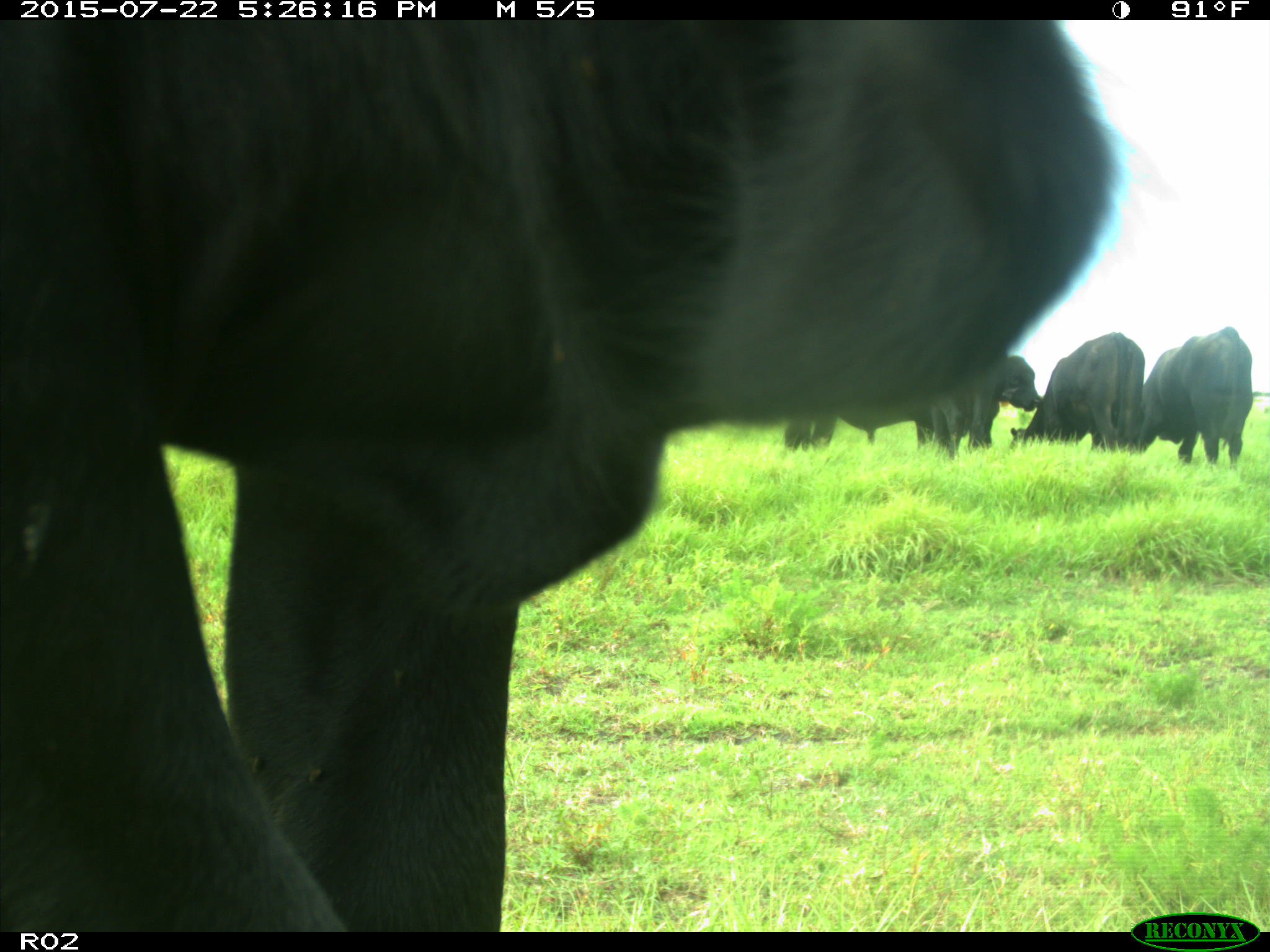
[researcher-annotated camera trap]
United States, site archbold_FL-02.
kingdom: Animalia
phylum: Chordata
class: Mammalia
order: Artiodactyla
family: Bovidae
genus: Bos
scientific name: Bos taurus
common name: domestic cow